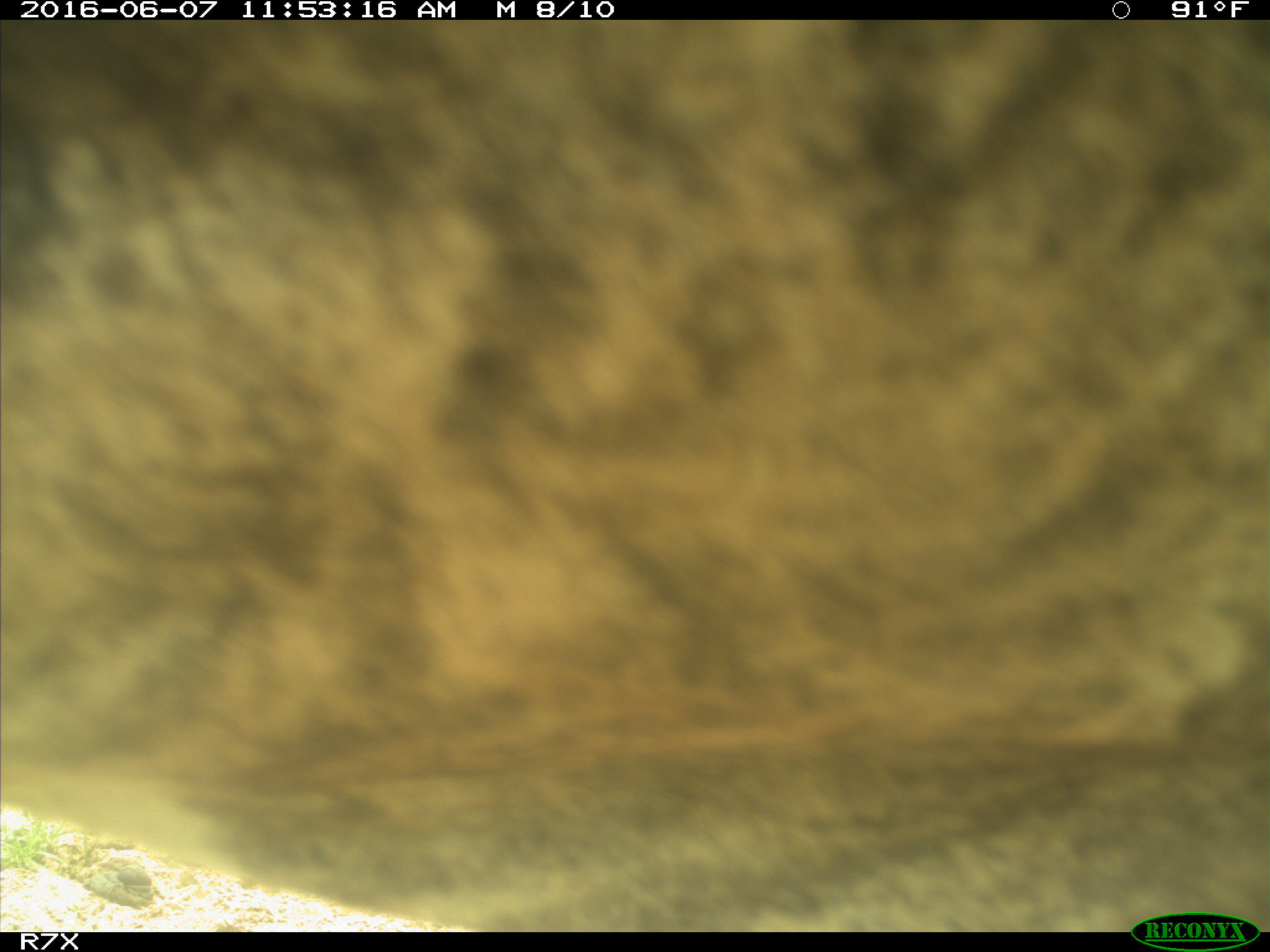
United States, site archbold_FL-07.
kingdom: Animalia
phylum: Chordata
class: Mammalia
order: Artiodactyla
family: Bovidae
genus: Bos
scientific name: Bos taurus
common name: domestic cow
Bos taurus (domestic cow).